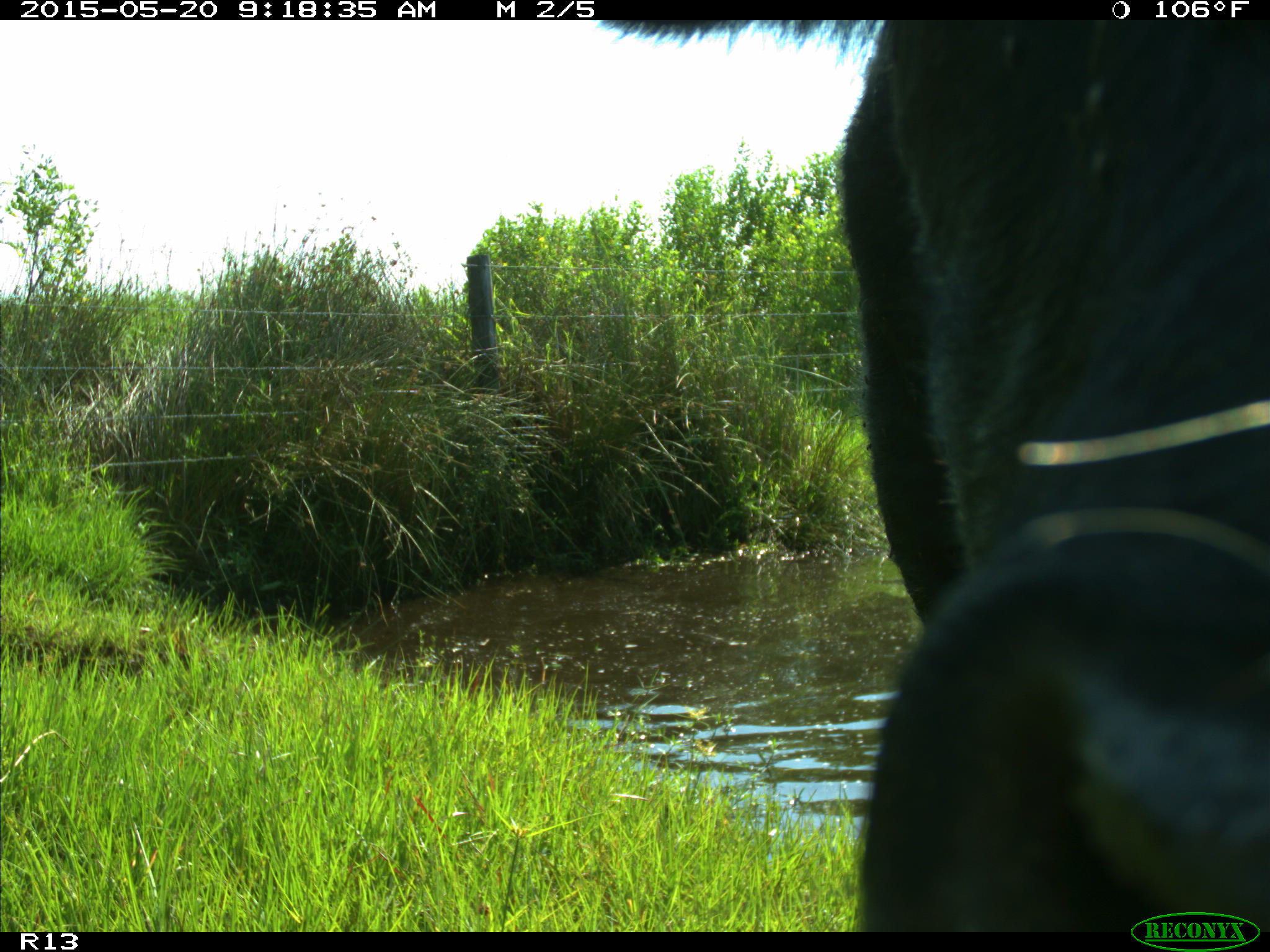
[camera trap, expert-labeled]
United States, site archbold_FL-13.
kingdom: Animalia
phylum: Chordata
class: Mammalia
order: Artiodactyla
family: Bovidae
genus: Bos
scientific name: Bos taurus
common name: domestic cow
Bos taurus (domestic cow).